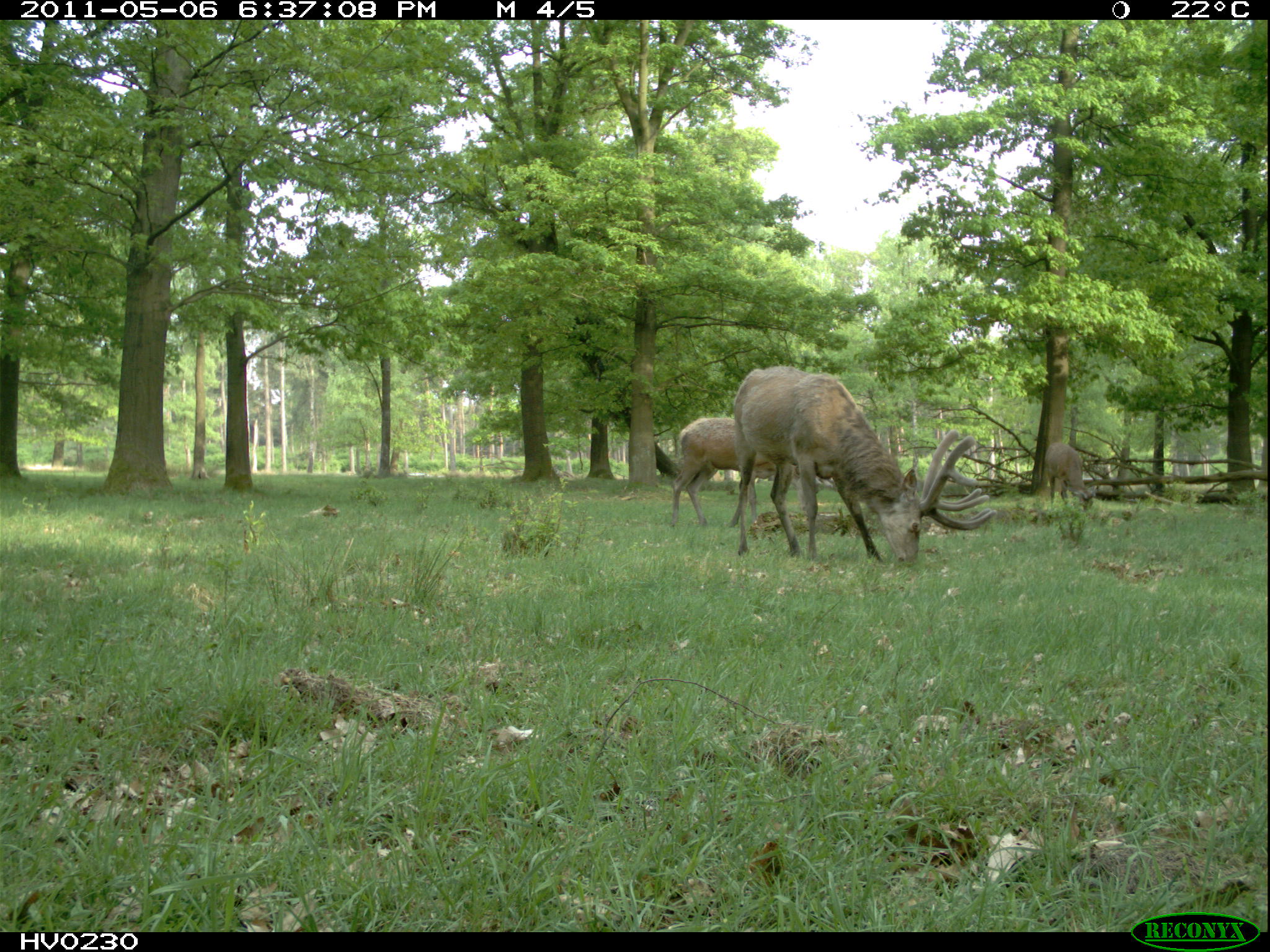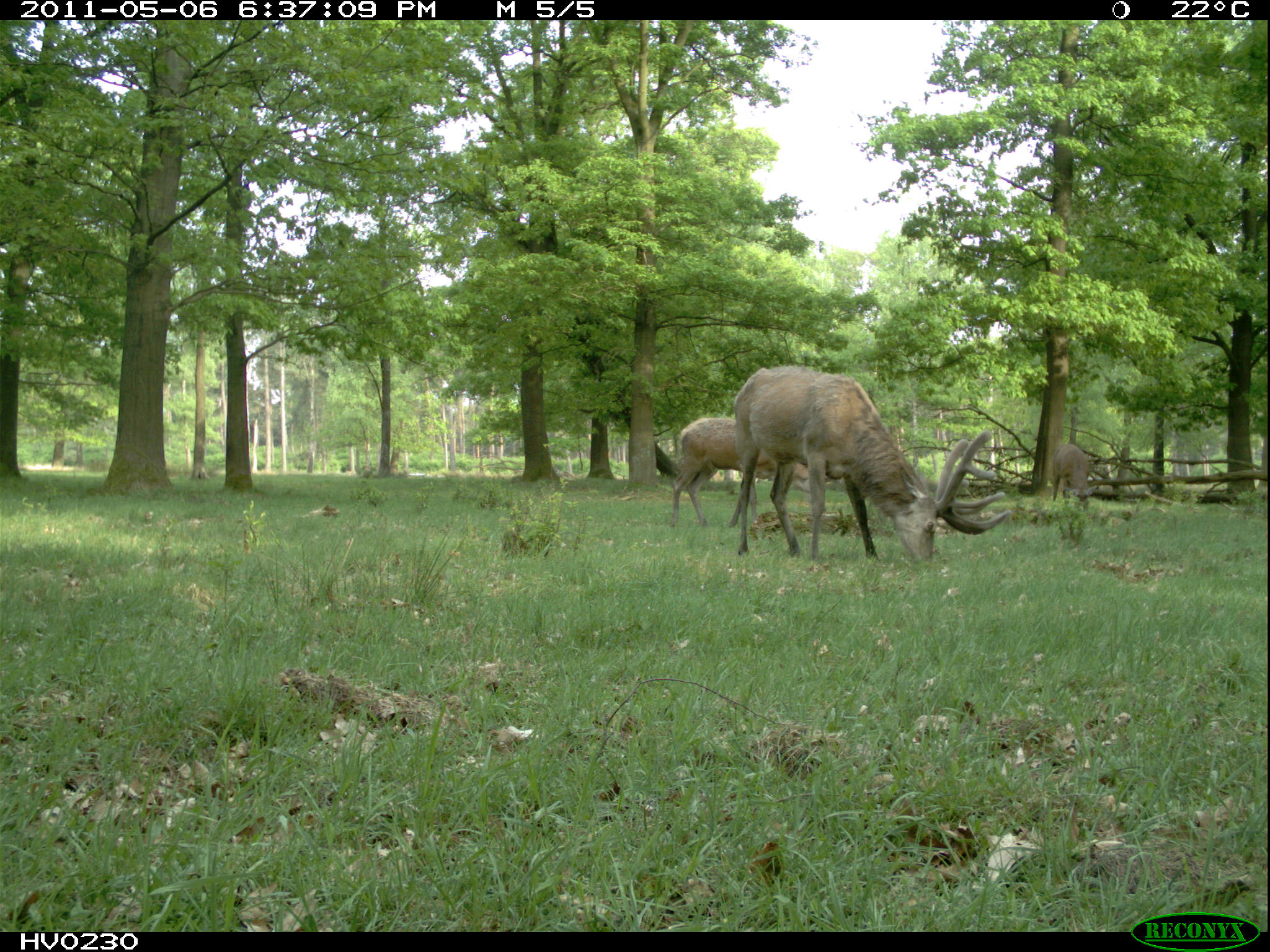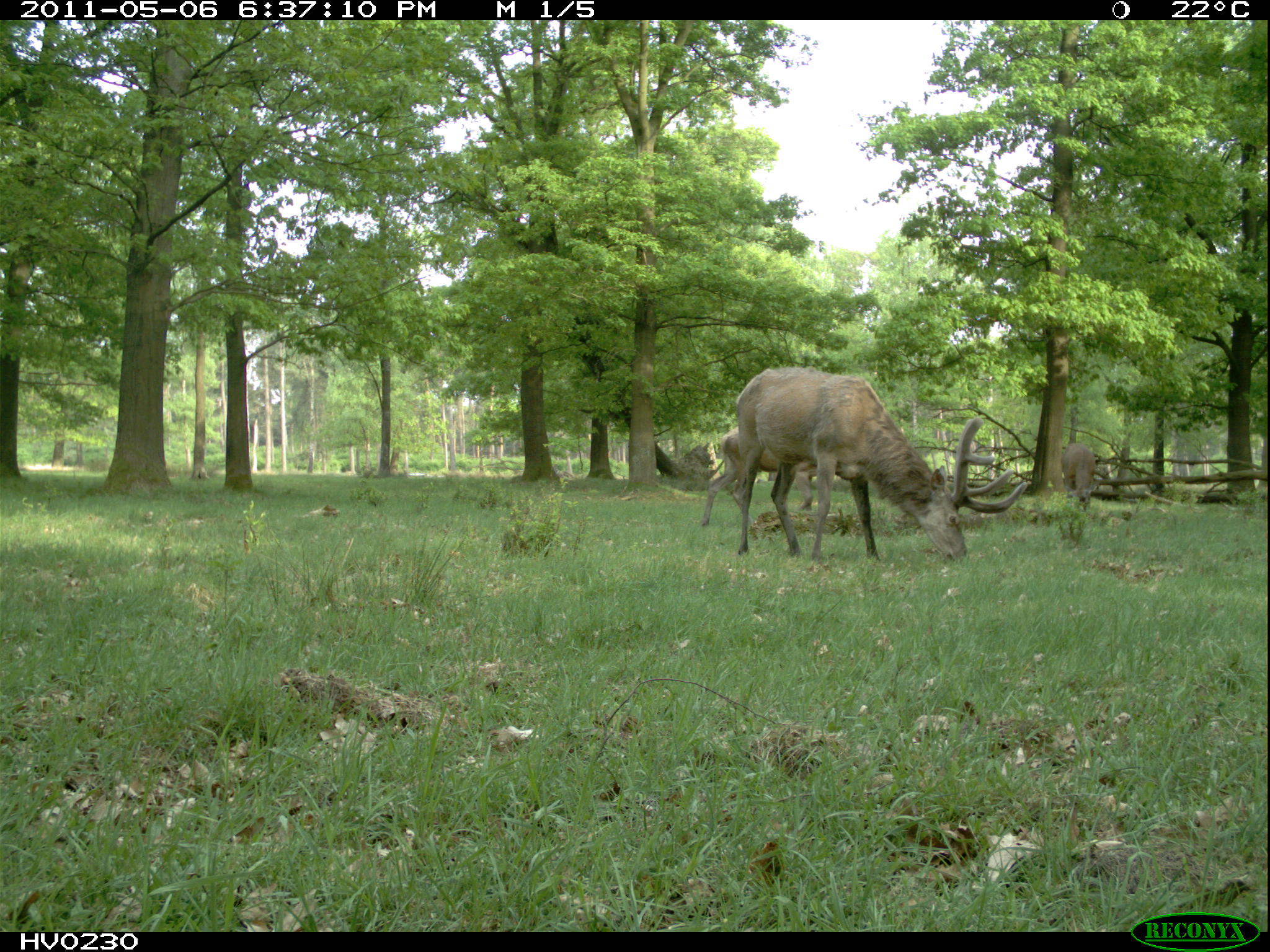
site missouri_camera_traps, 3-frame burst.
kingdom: Animalia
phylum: Chordata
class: Mammalia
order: Artiodactyla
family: Cervidae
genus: Cervus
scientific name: Cervus elaphus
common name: red deer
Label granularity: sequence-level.